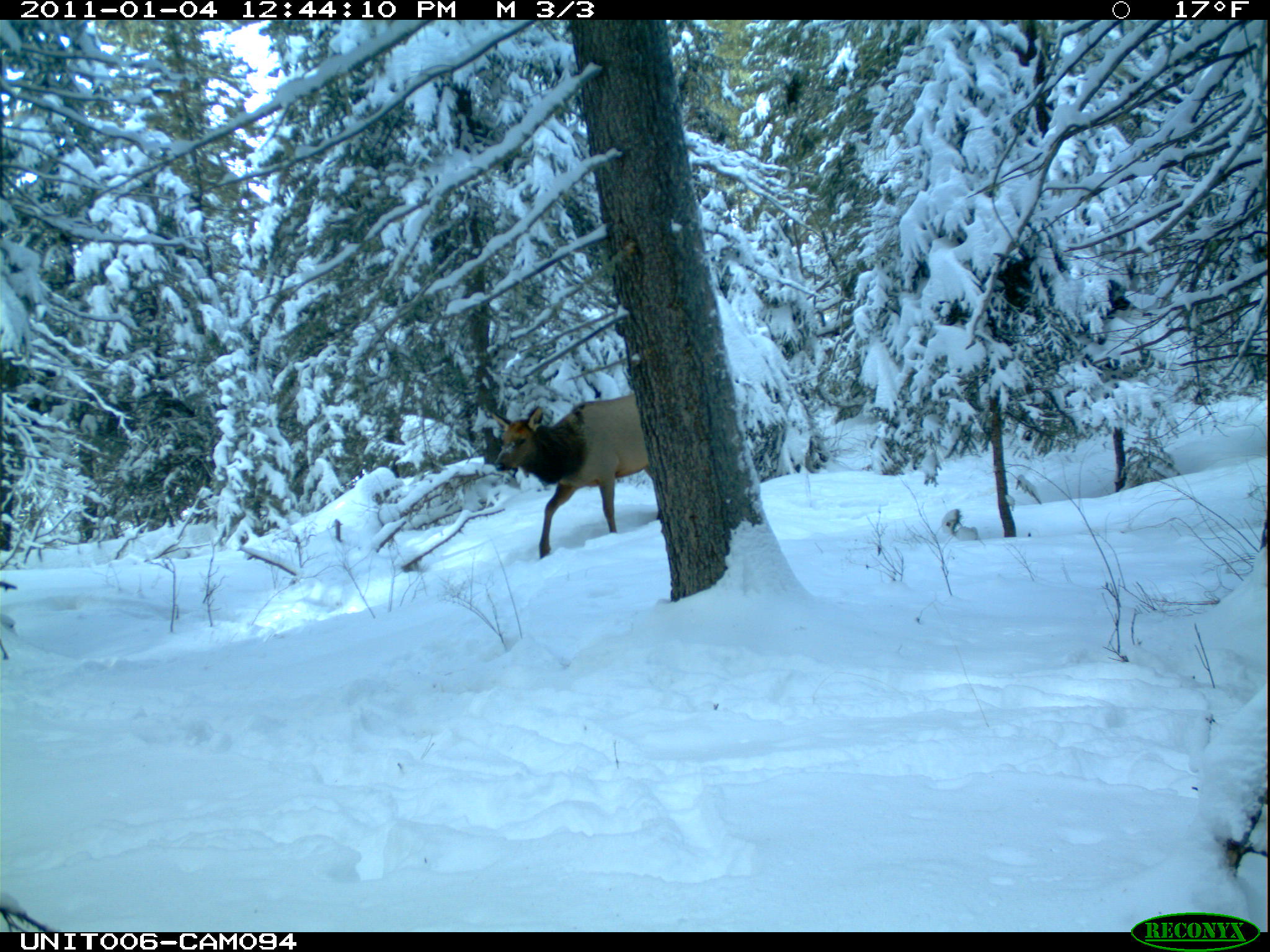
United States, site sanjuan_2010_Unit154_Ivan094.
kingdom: Animalia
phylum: Chordata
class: Mammalia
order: Artiodactyla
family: Cervidae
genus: Cervus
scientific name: Cervus elaphus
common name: red deer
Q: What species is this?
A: Cervus elaphus (red deer).